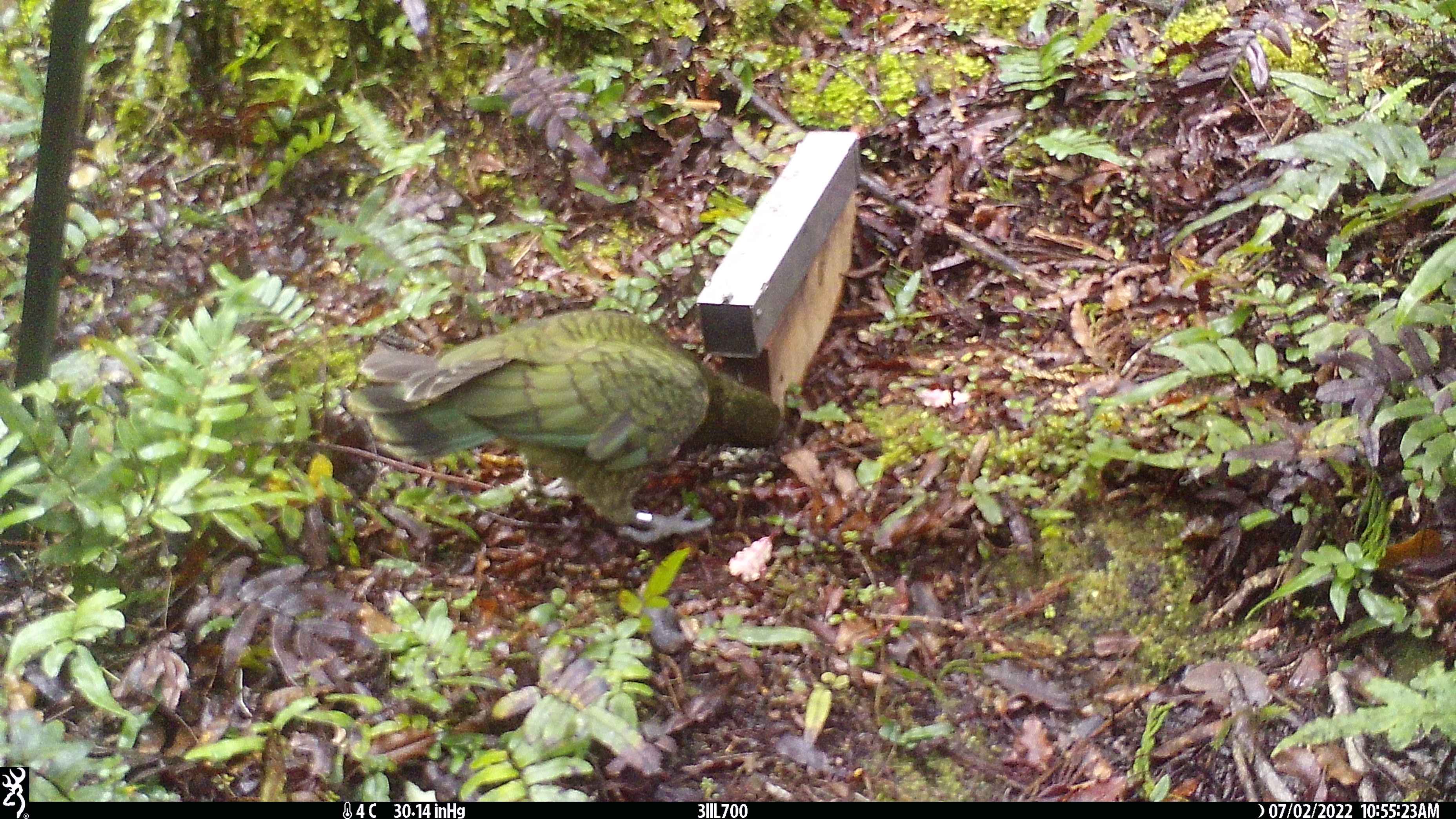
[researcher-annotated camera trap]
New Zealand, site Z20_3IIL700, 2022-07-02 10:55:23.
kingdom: Animalia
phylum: Chordata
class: Aves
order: Psittaciformes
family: Strigopidae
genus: Nestor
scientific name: Nestor notabilis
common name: kea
Kea (Nestor notabilis).